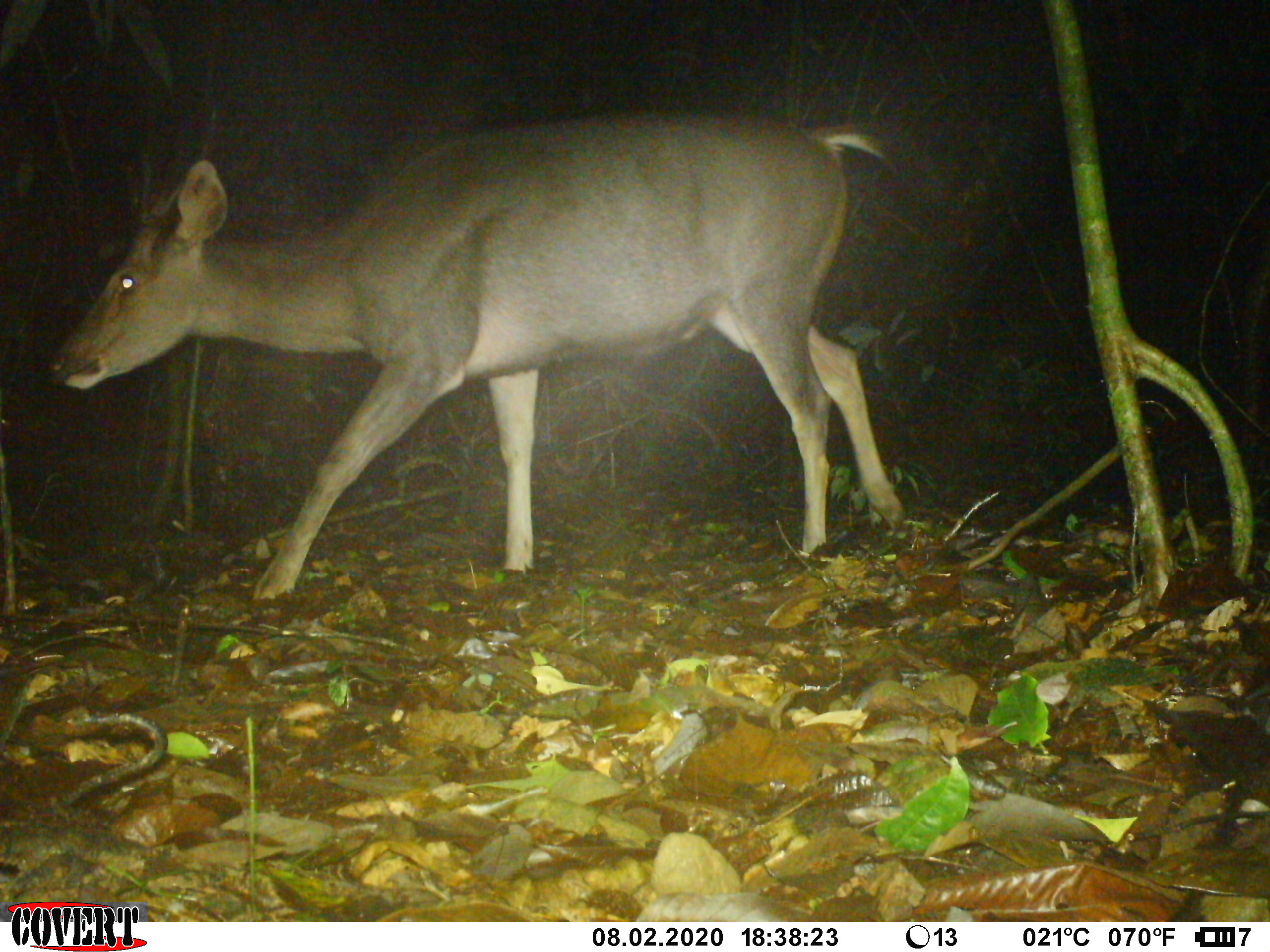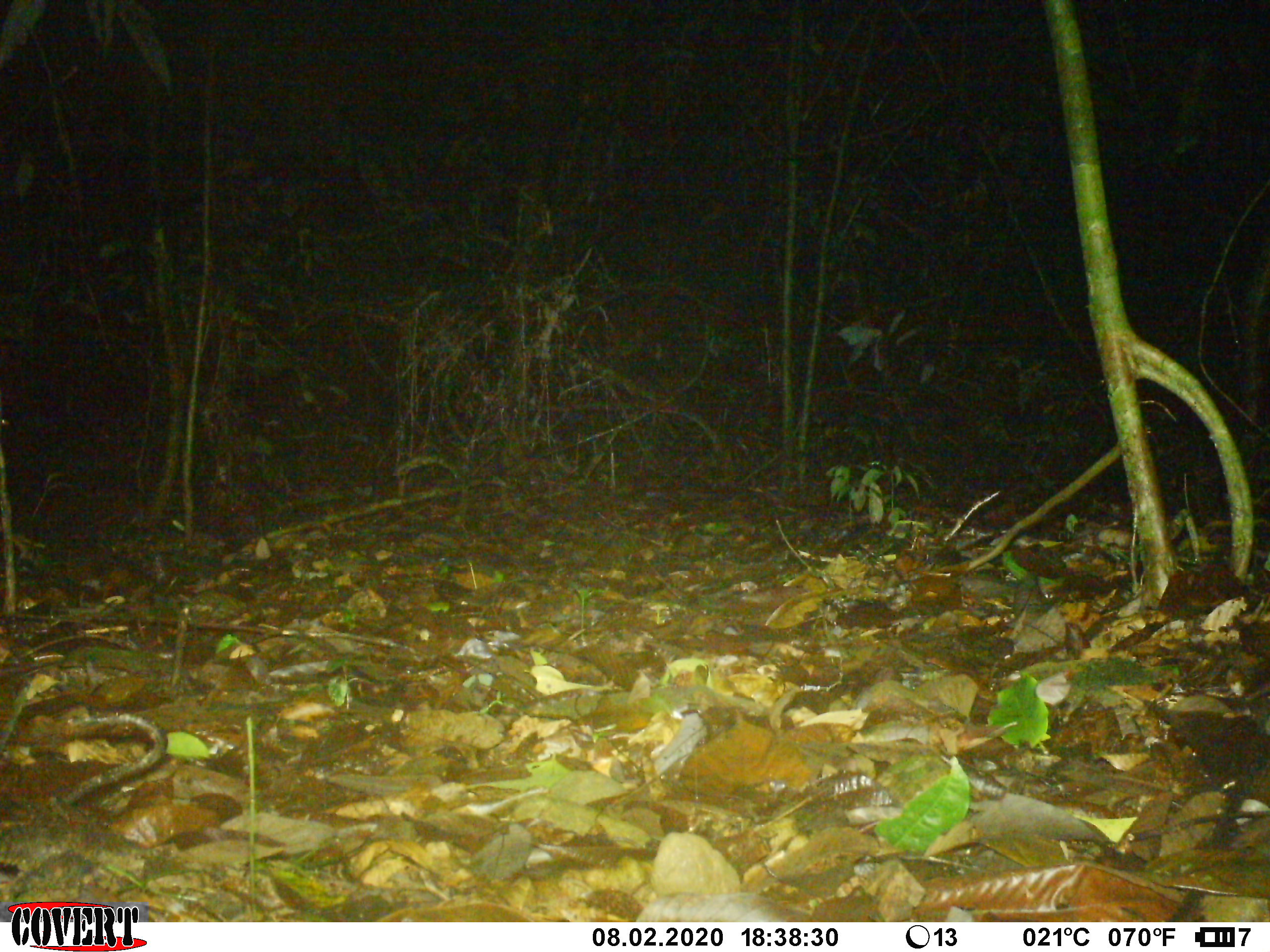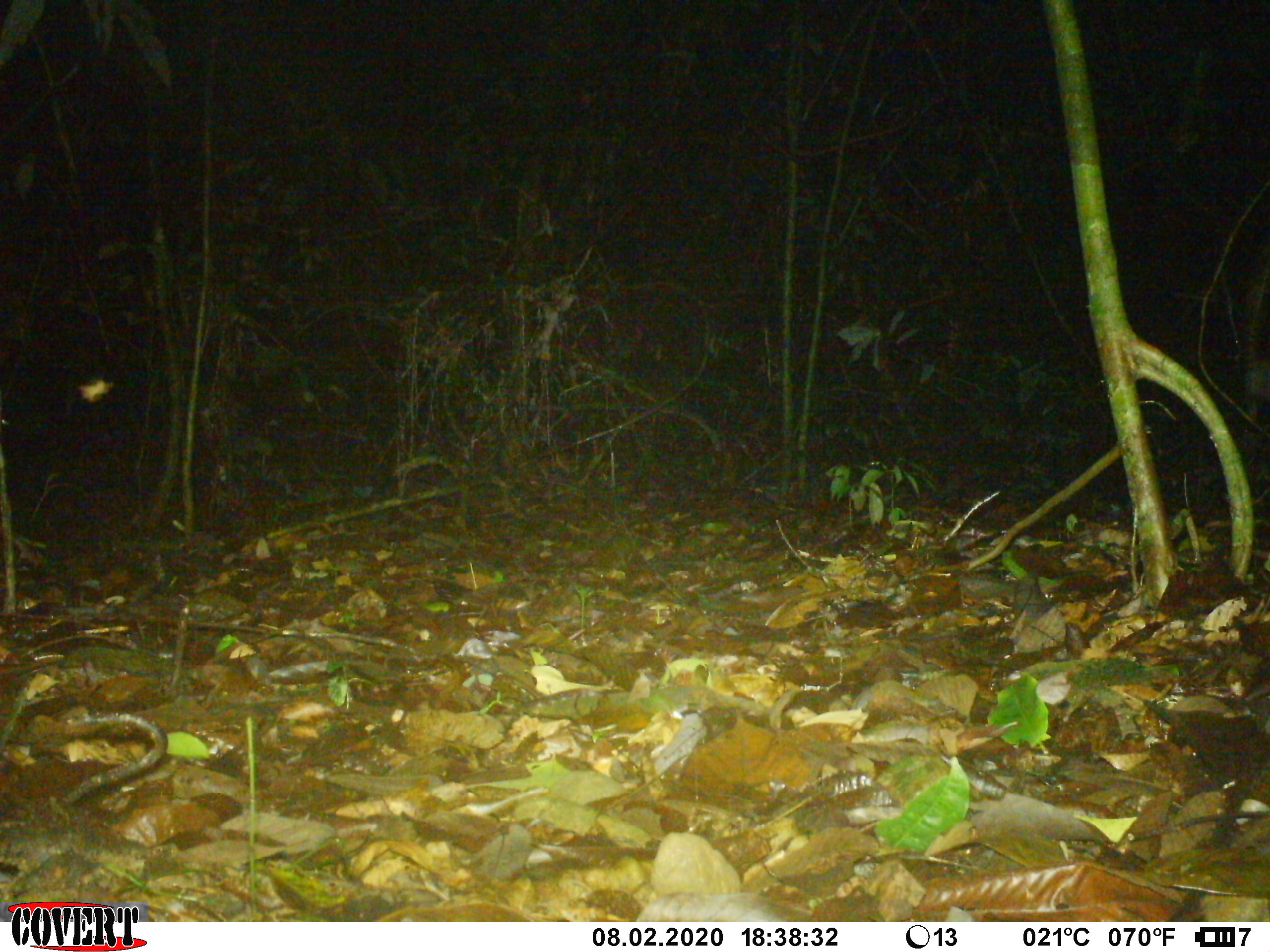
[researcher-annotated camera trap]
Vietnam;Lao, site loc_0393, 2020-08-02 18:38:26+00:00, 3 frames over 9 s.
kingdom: Animalia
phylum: Chordata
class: Mammalia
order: Artiodactyla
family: Cervidae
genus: Rusa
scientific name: Rusa unicolor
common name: sambar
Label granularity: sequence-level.